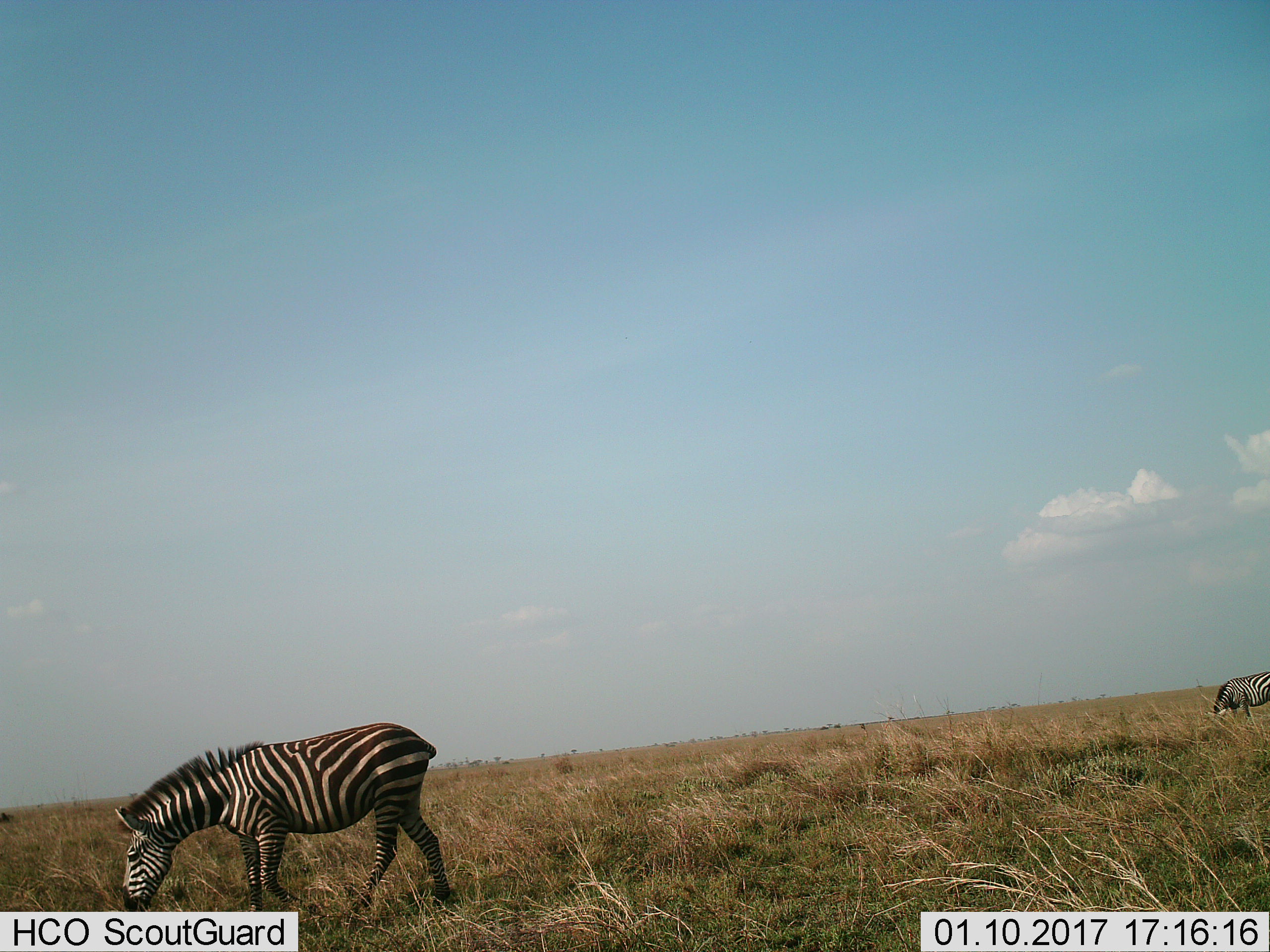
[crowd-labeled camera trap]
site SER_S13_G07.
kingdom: Animalia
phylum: Chordata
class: Mammalia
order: Perissodactyla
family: Equidae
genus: Equus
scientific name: Equus quagga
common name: plains zebra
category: zebraplains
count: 2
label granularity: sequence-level